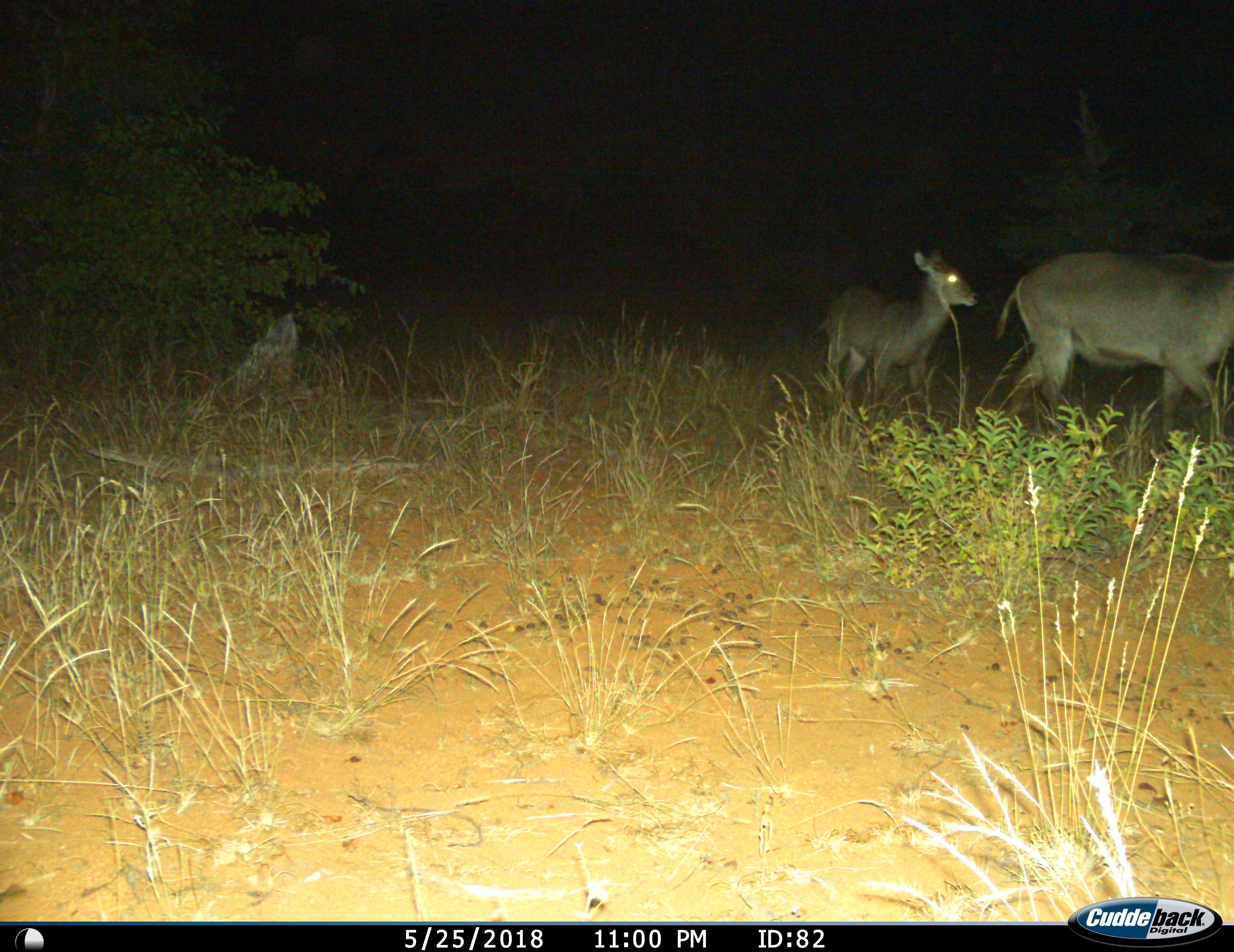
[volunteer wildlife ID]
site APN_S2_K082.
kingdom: Animalia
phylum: Chordata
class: Mammalia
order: Artiodactyla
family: Bovidae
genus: Kobus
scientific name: Kobus ellipsiprymnus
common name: waterbuck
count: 2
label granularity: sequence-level